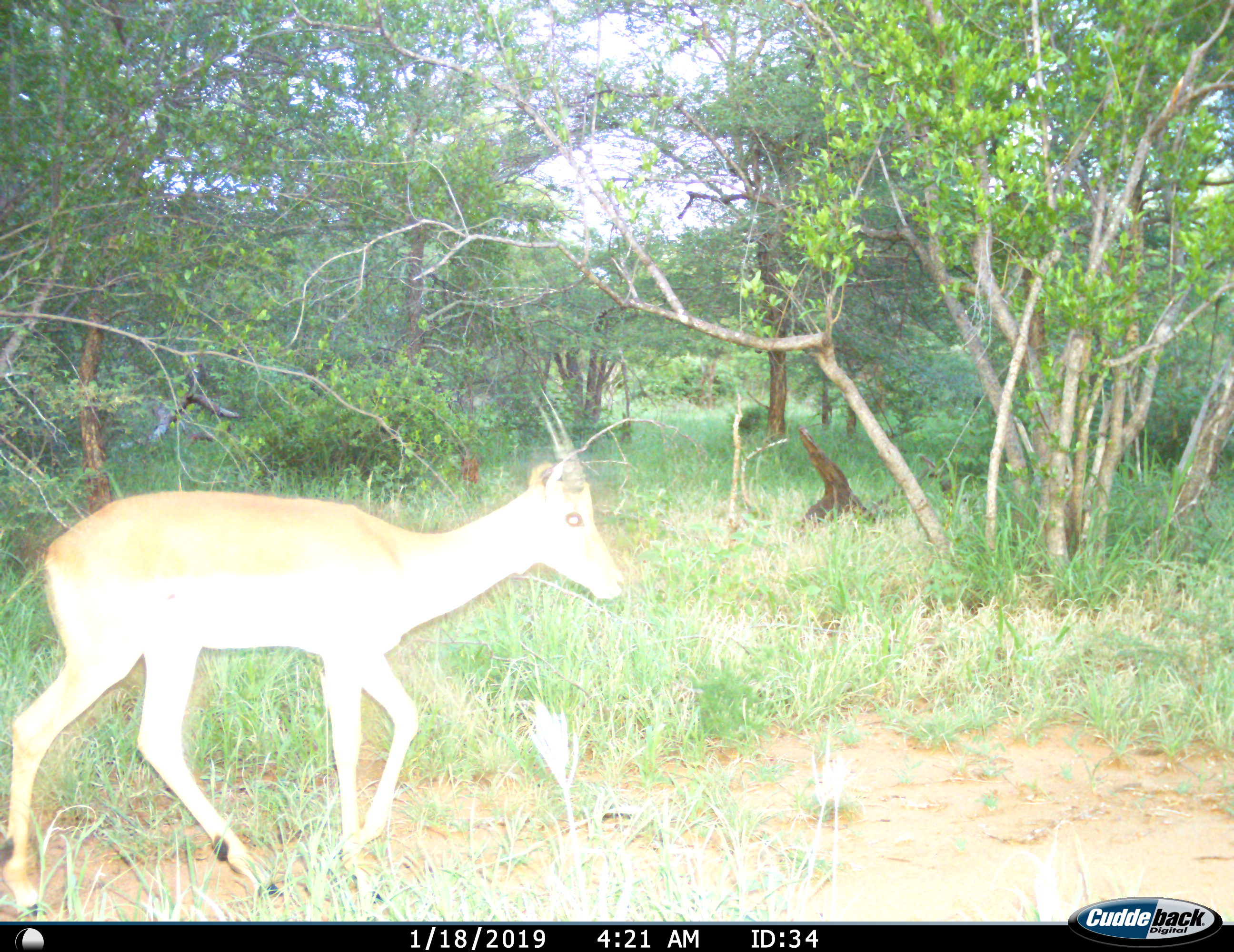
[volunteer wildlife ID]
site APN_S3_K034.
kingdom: Animalia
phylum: Chordata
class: Mammalia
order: Artiodactyla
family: Bovidae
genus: Aepyceros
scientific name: Aepyceros melampus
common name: impala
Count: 1.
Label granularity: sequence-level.